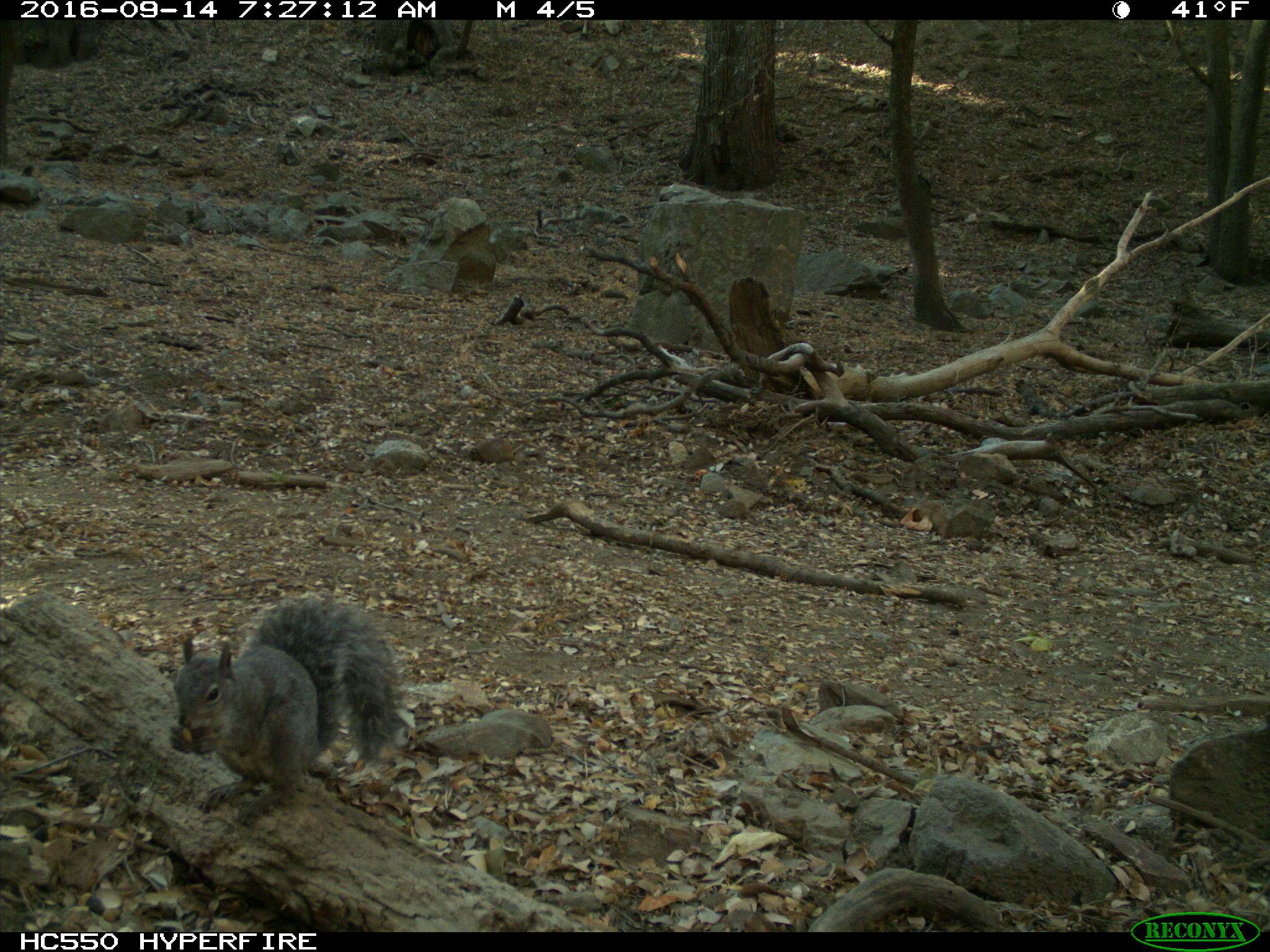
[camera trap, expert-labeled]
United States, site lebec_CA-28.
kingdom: Animalia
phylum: Chordata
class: Mammalia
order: Rodentia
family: Sciuridae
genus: Sciurus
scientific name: Sciurus carolinensis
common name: eastern gray squirrel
Sciurus carolinensis (eastern gray squirrel).